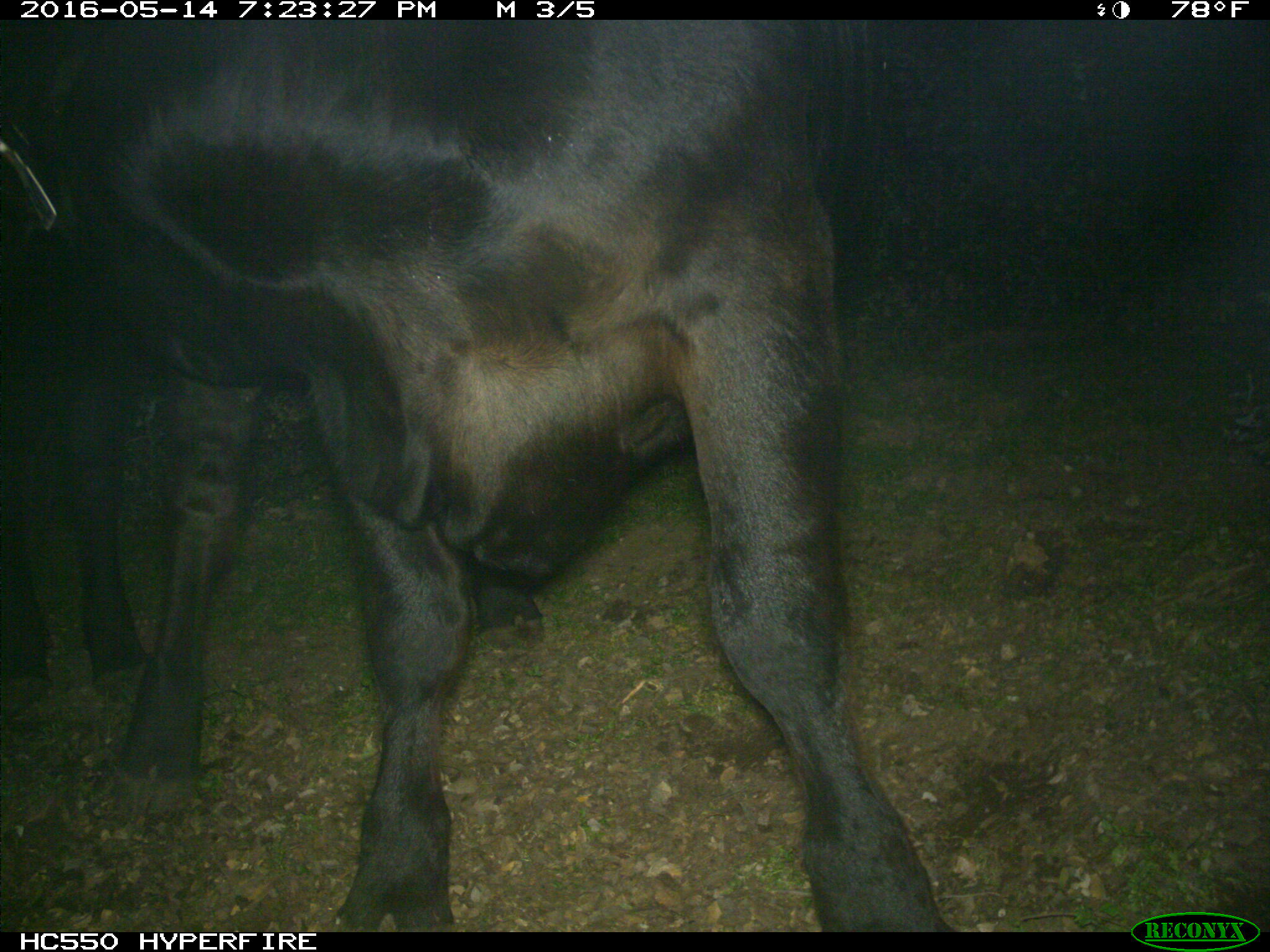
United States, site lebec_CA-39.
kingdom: Animalia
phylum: Chordata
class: Mammalia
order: Artiodactyla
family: Bovidae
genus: Bos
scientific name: Bos taurus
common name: domestic cow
Bos taurus (domestic cow).